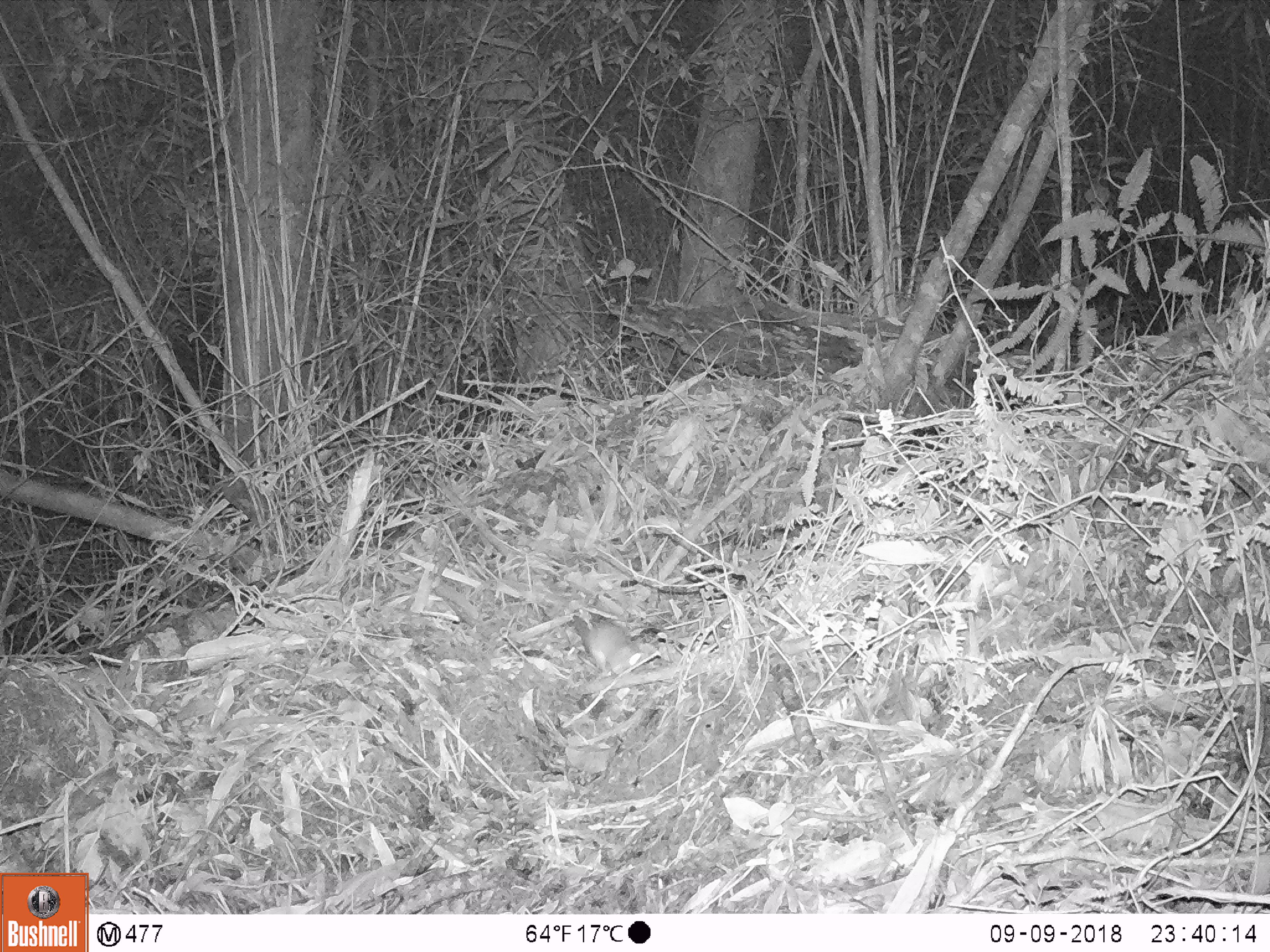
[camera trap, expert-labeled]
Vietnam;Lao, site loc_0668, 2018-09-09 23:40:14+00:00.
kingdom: Animalia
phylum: Chordata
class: Mammalia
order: Rodentia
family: Muridae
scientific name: Muridae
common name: old-world mice and rats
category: unidentified murid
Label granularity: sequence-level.